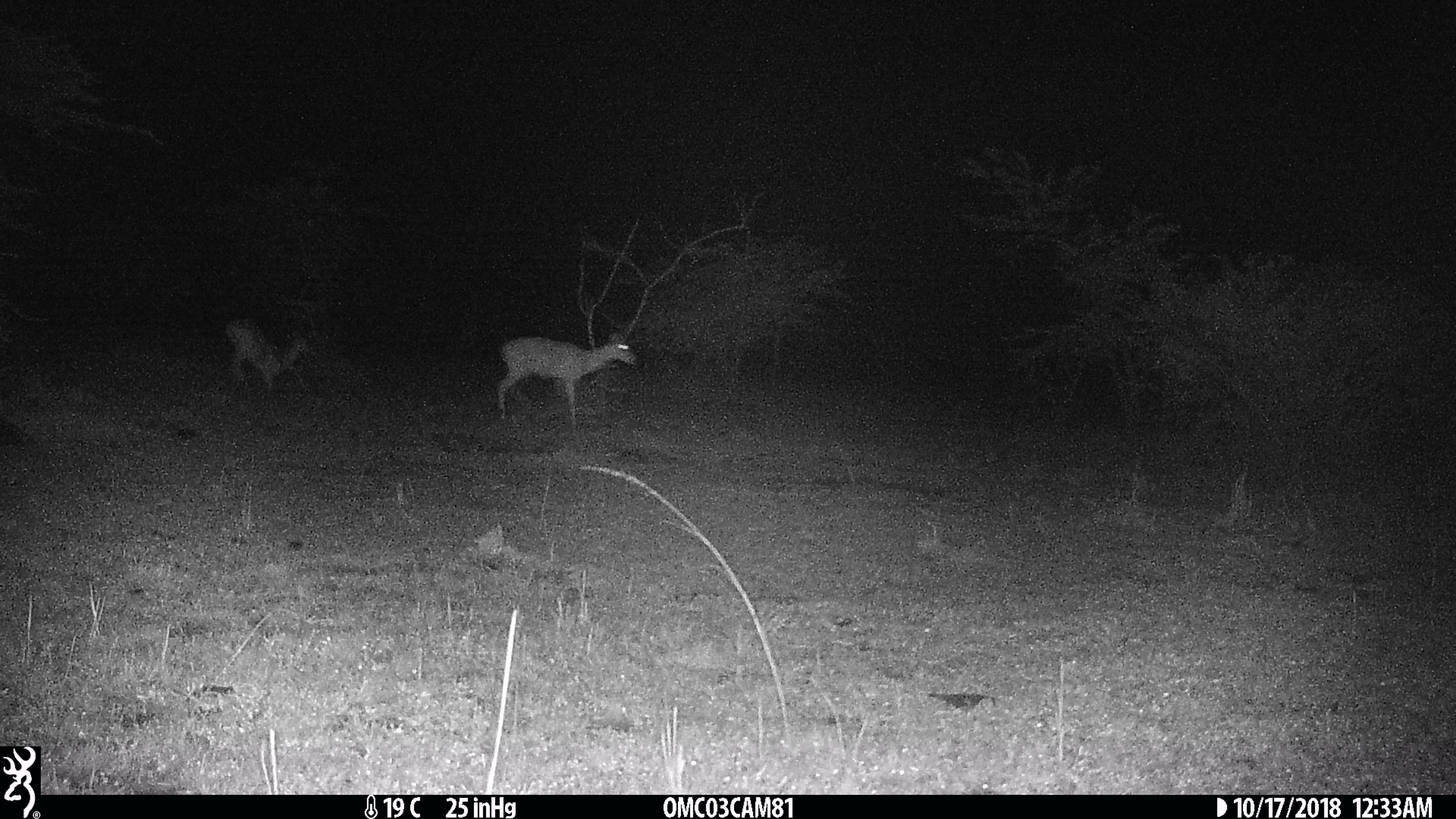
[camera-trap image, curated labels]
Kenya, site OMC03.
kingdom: Animalia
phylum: Chordata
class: Mammalia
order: Artiodactyla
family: Bovidae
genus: Aepyceros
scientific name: Aepyceros melampus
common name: impala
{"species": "impala (Aepyceros melampus)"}